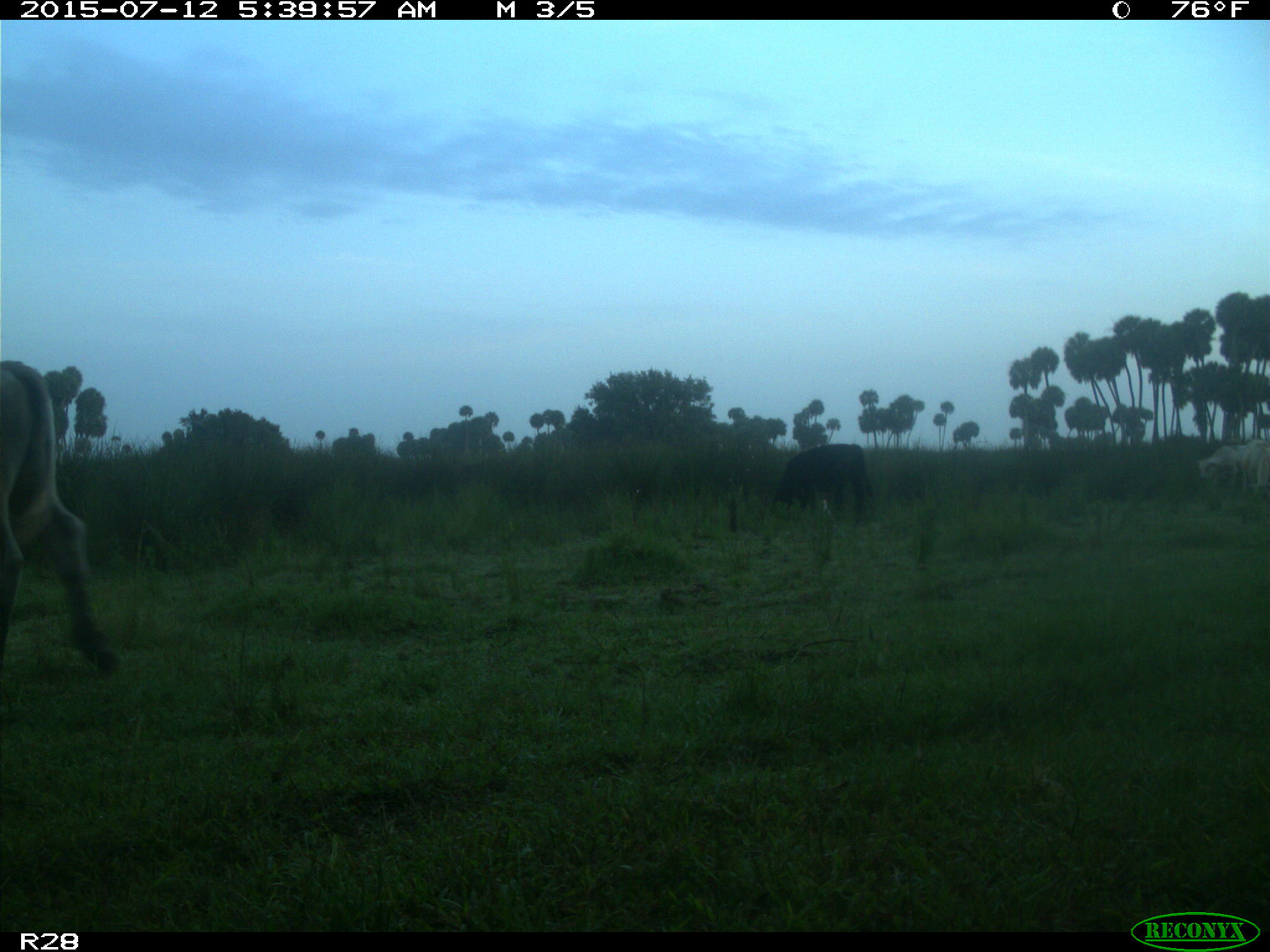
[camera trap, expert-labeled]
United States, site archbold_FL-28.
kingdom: Animalia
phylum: Chordata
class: Mammalia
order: Artiodactyla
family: Bovidae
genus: Bos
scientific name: Bos taurus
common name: domestic cow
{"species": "Bos taurus (domestic cow)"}